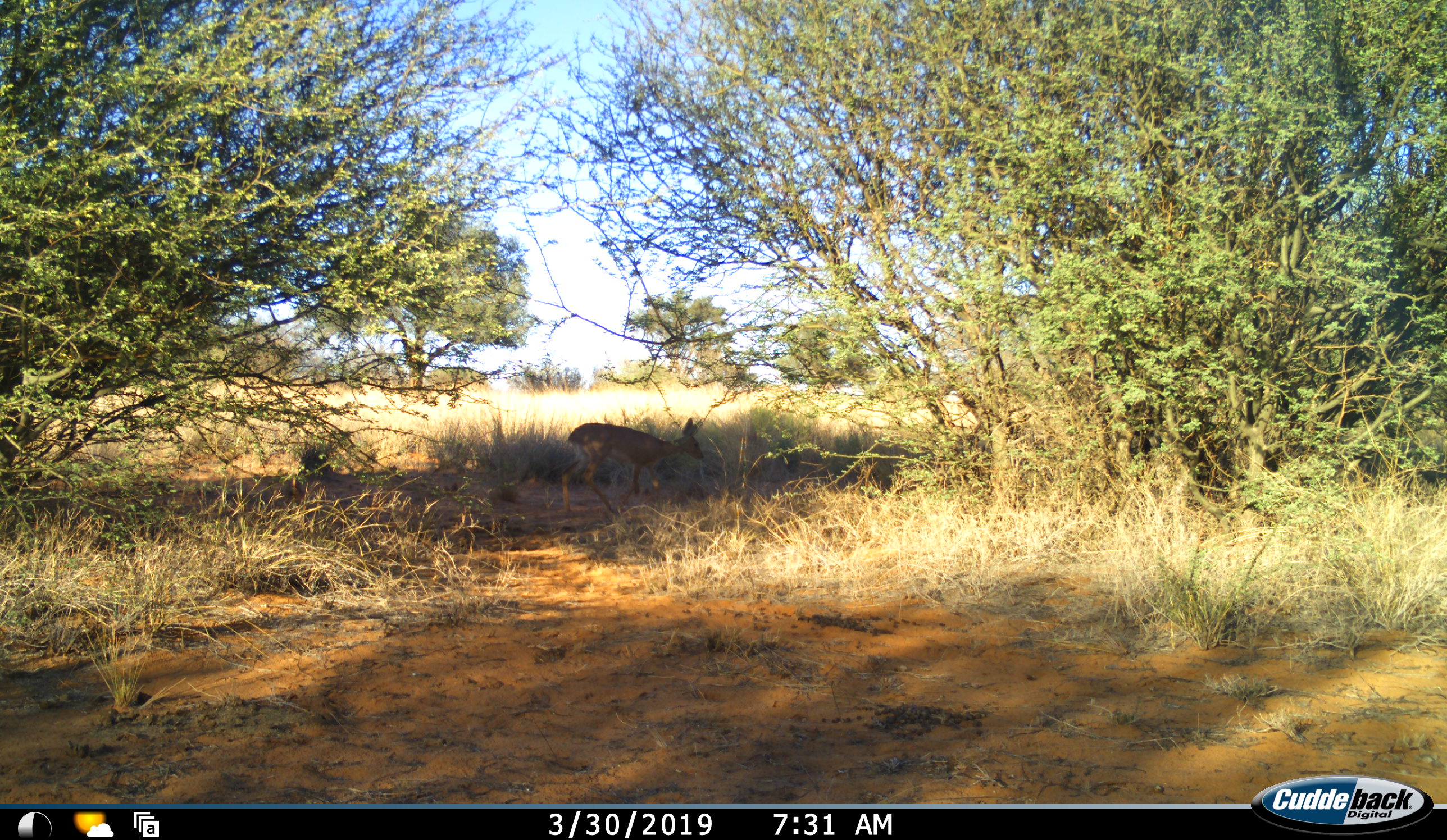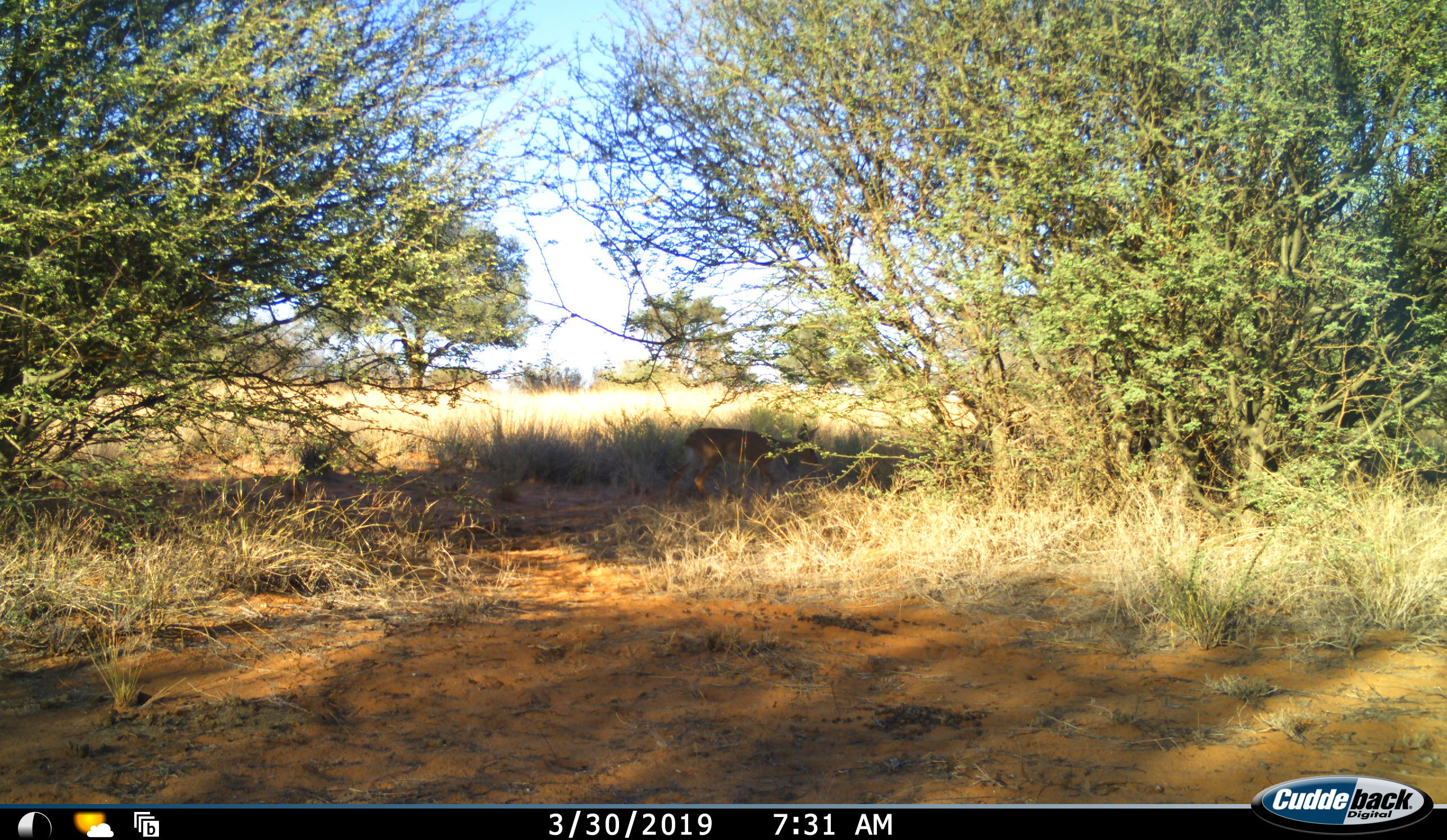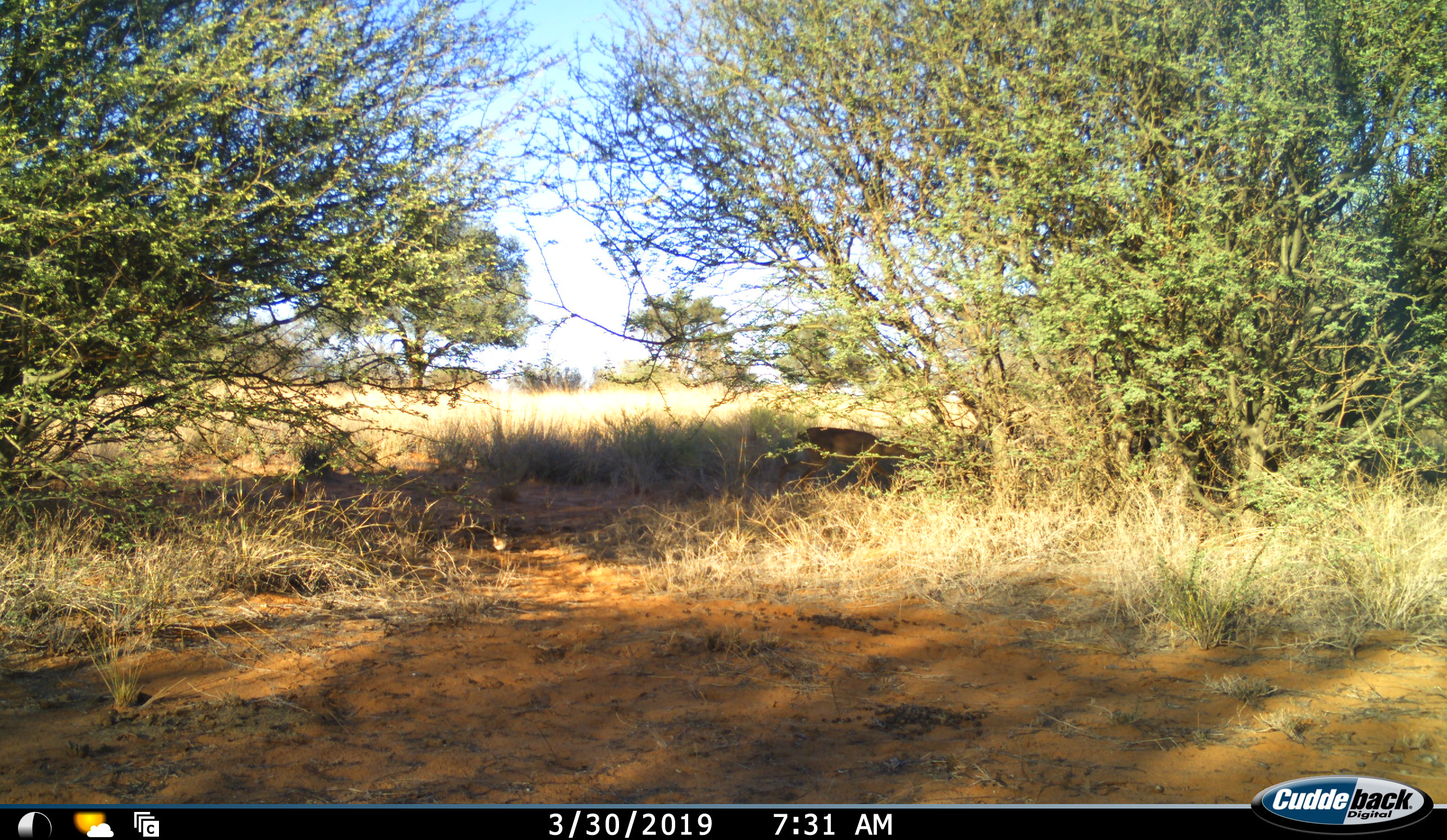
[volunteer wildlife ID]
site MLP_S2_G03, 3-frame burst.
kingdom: Animalia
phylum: Chordata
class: Mammalia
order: Artiodactyla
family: Bovidae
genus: Raphicerus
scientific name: Raphicerus campestris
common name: steenbok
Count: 1.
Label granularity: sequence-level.